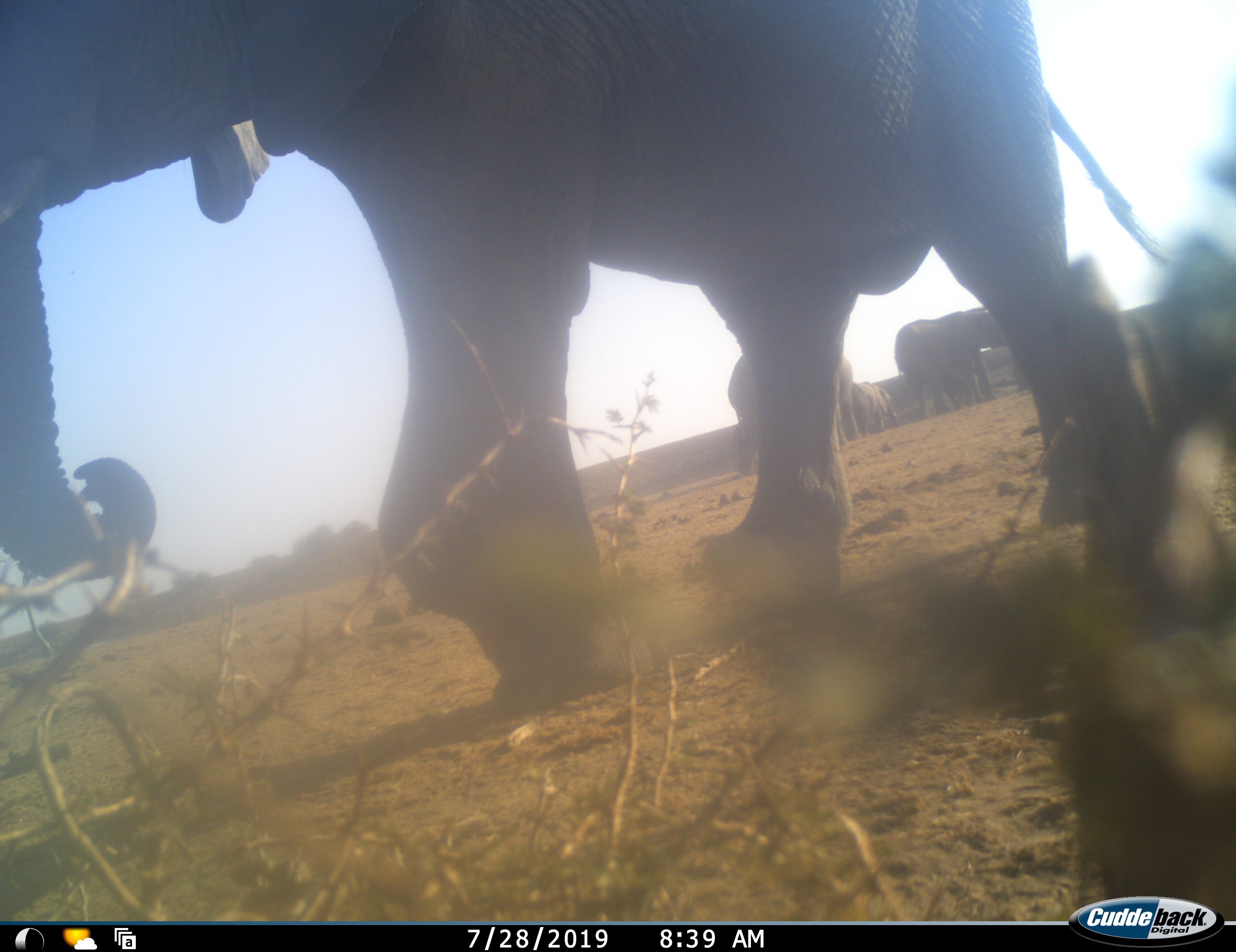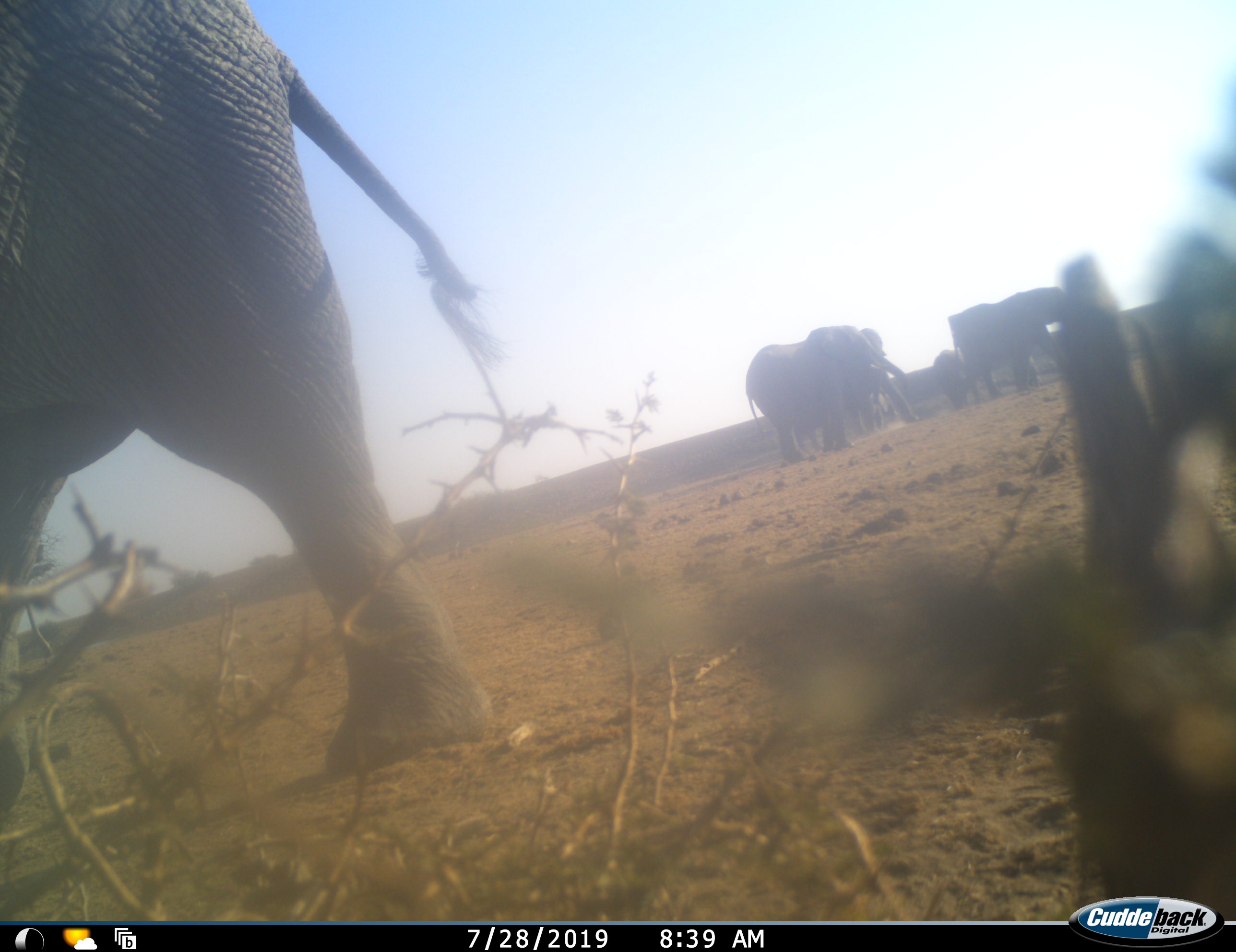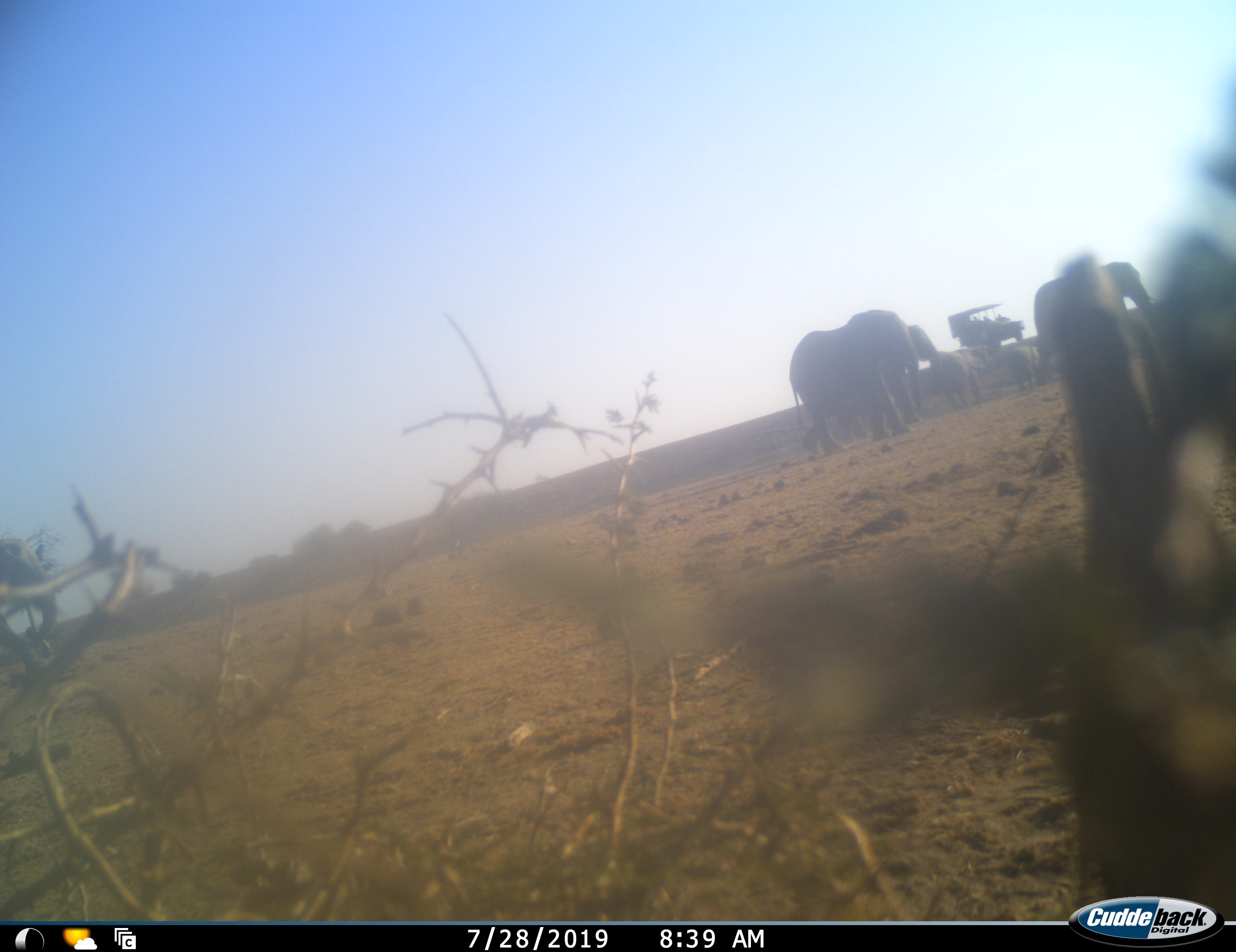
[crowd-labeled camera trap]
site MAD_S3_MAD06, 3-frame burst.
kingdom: Animalia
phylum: Chordata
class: Mammalia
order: Proboscidea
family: Elephantidae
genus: Loxodonta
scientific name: Loxodonta africana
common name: african bush elephant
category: elephant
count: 6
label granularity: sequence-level